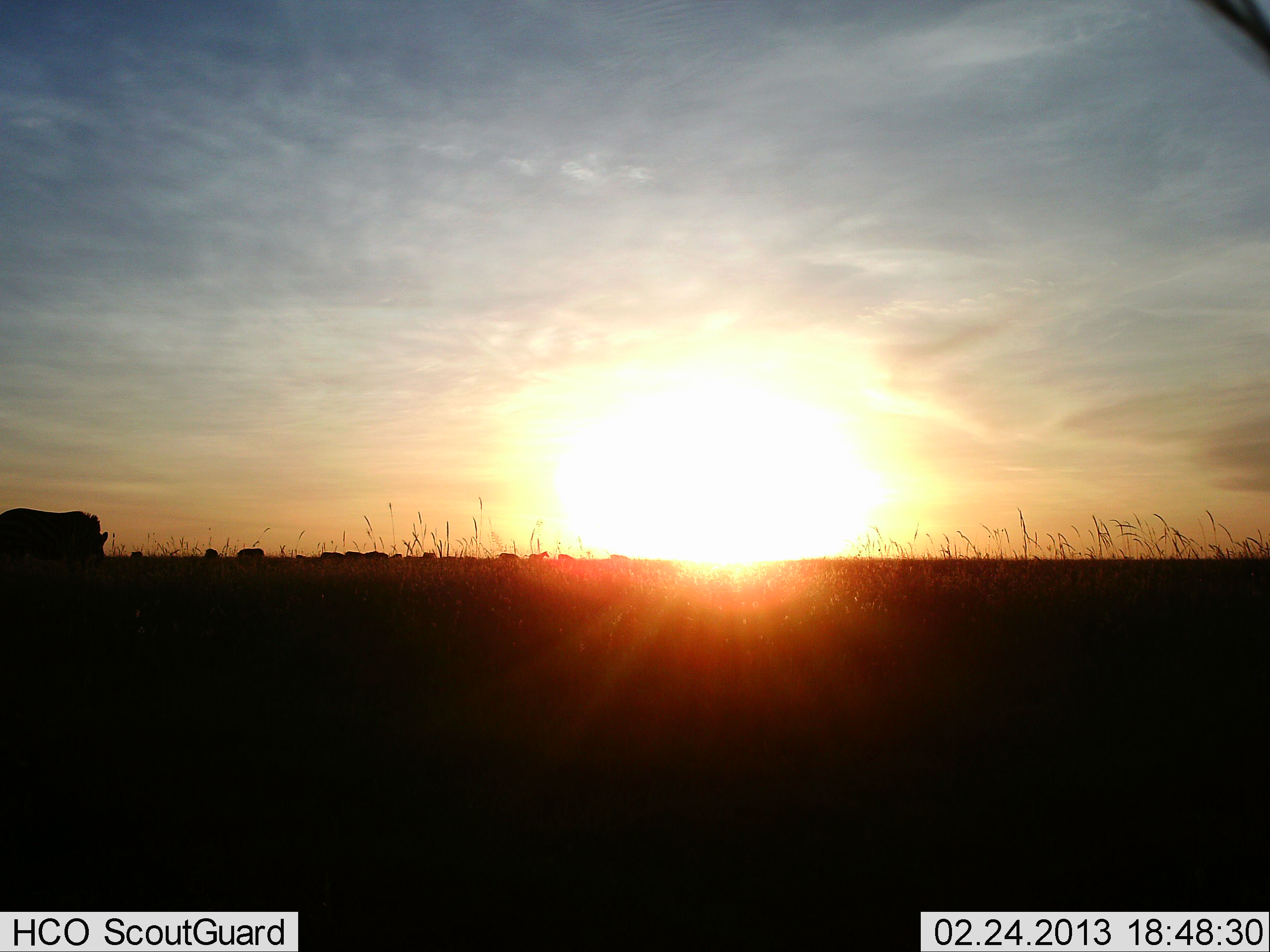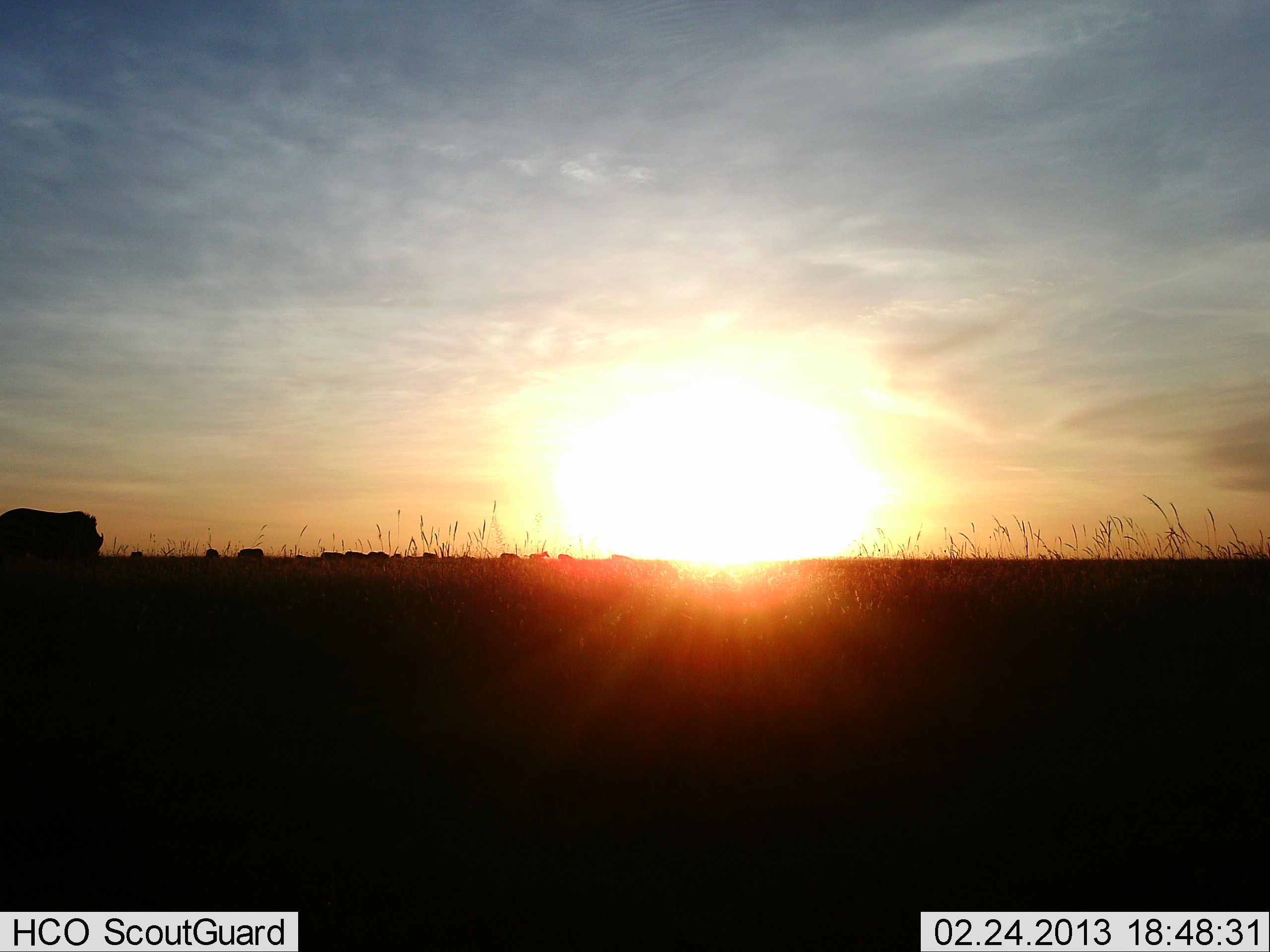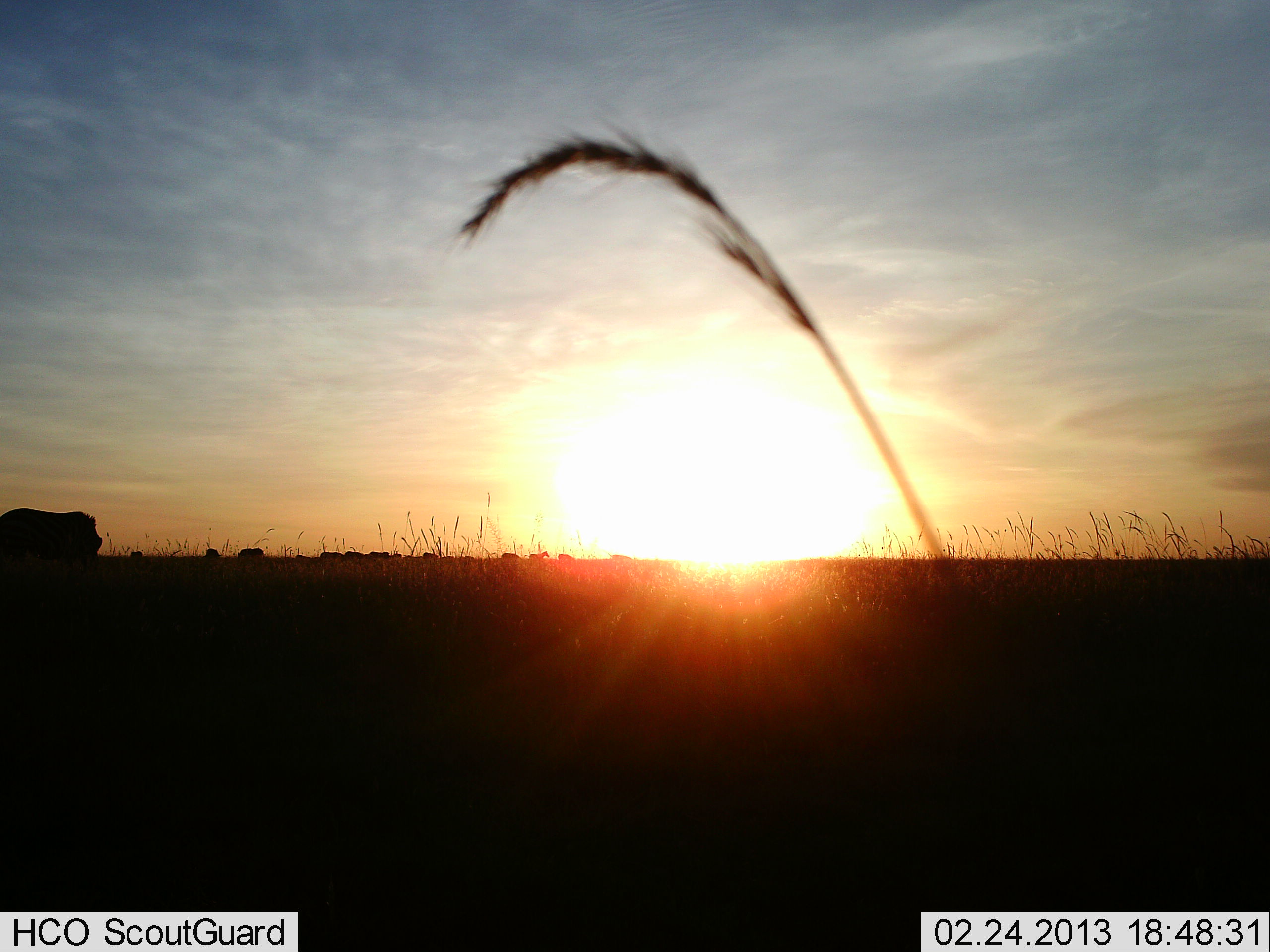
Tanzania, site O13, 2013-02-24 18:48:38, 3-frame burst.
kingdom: Animalia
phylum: Chordata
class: Mammalia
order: Artiodactyla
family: Bovidae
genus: Connochaetes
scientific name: Connochaetes taurinus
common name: blue wildebeest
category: wildebeest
Wildebeest (blue wildebeest) (Connochaetes taurinus), count 11-50. Behavior (volunteer vote fractions): standing 75%, resting 0%, moving 0%, interacting 0%. Young present (vote fraction): 0%. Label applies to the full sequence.